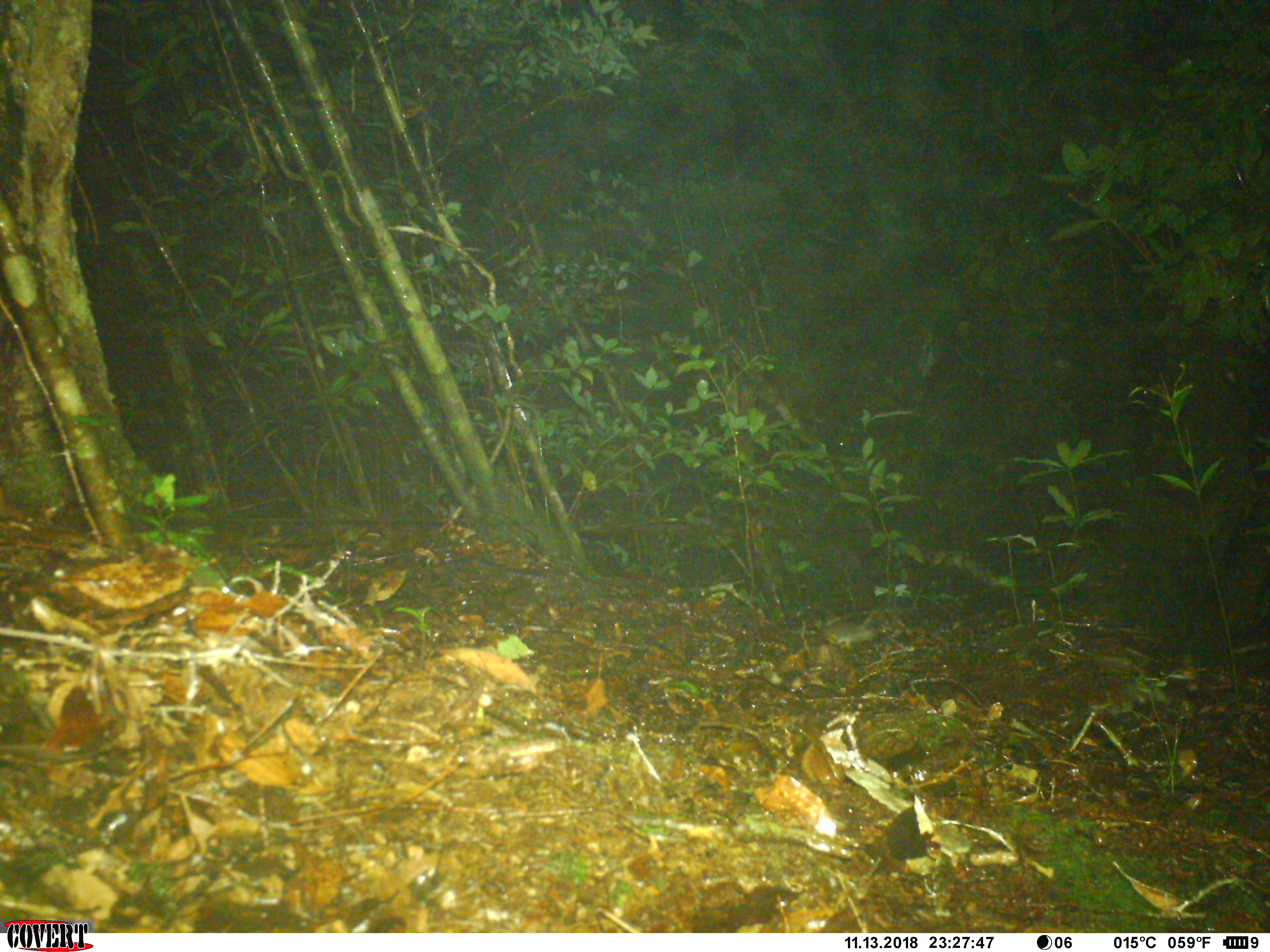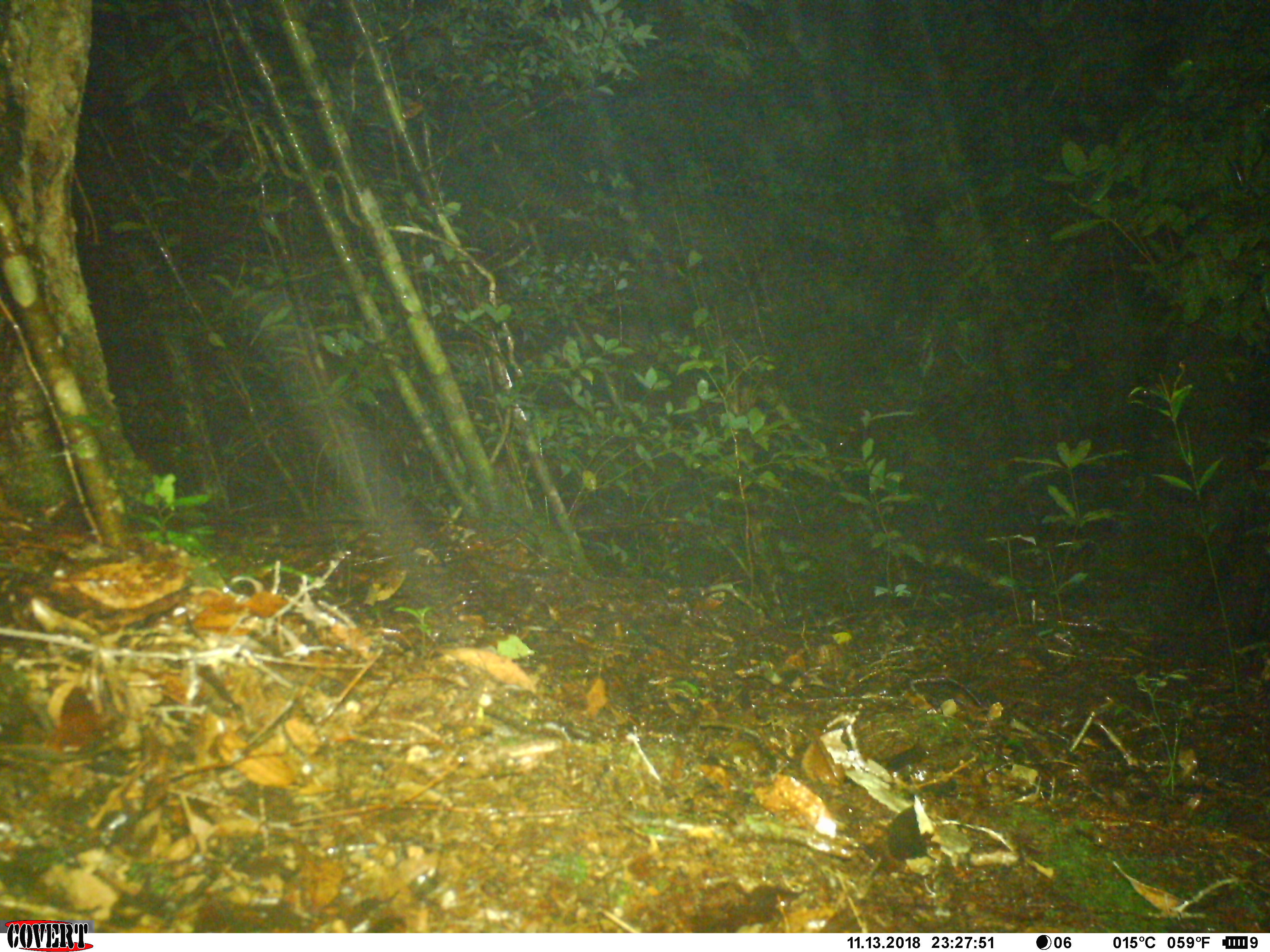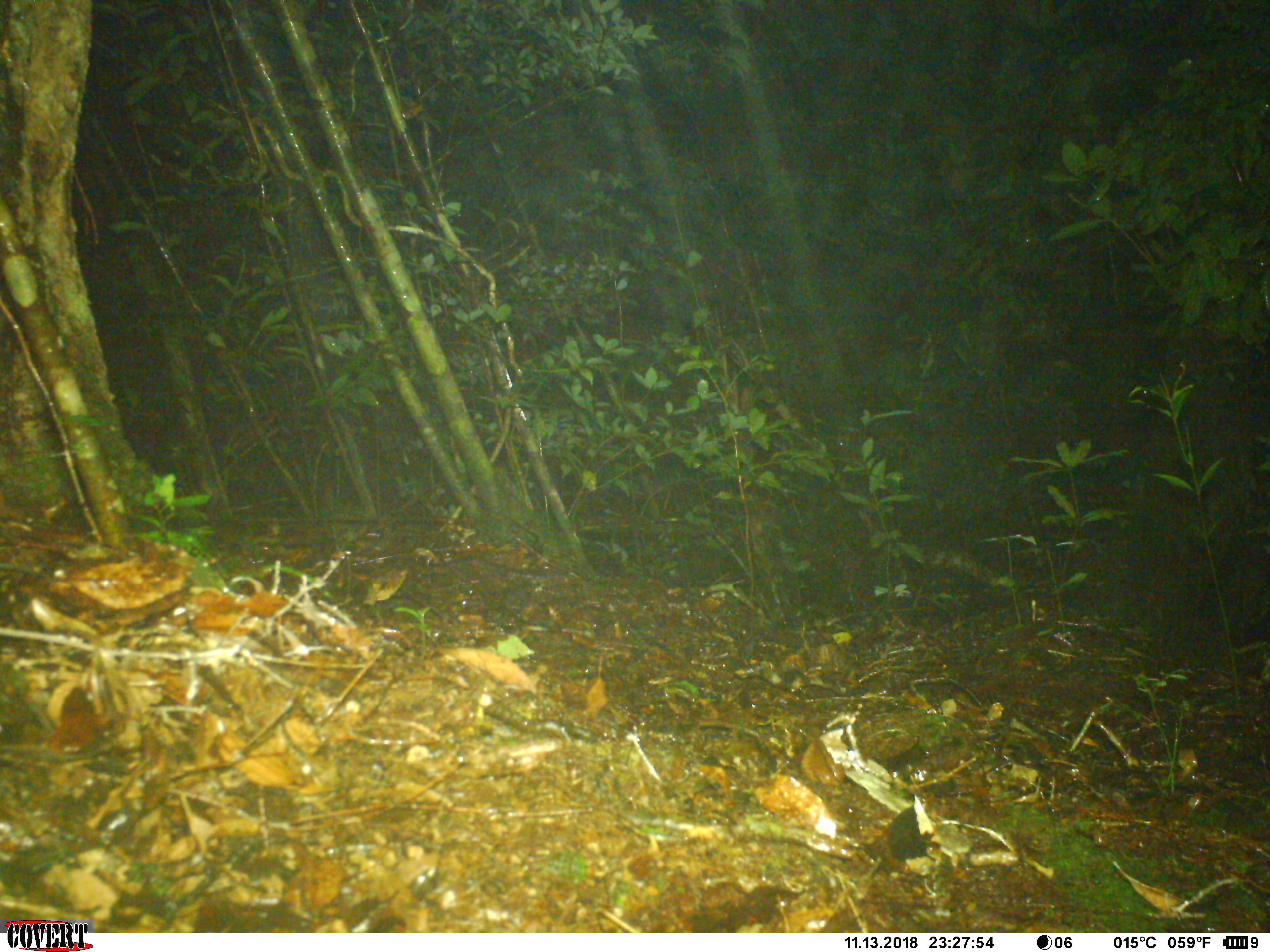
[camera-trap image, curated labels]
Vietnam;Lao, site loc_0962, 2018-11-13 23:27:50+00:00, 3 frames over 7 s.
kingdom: Animalia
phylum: Chordata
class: Mammalia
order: Rodentia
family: Muridae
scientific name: Muridae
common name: old-world mice and rats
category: unidentified murid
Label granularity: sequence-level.